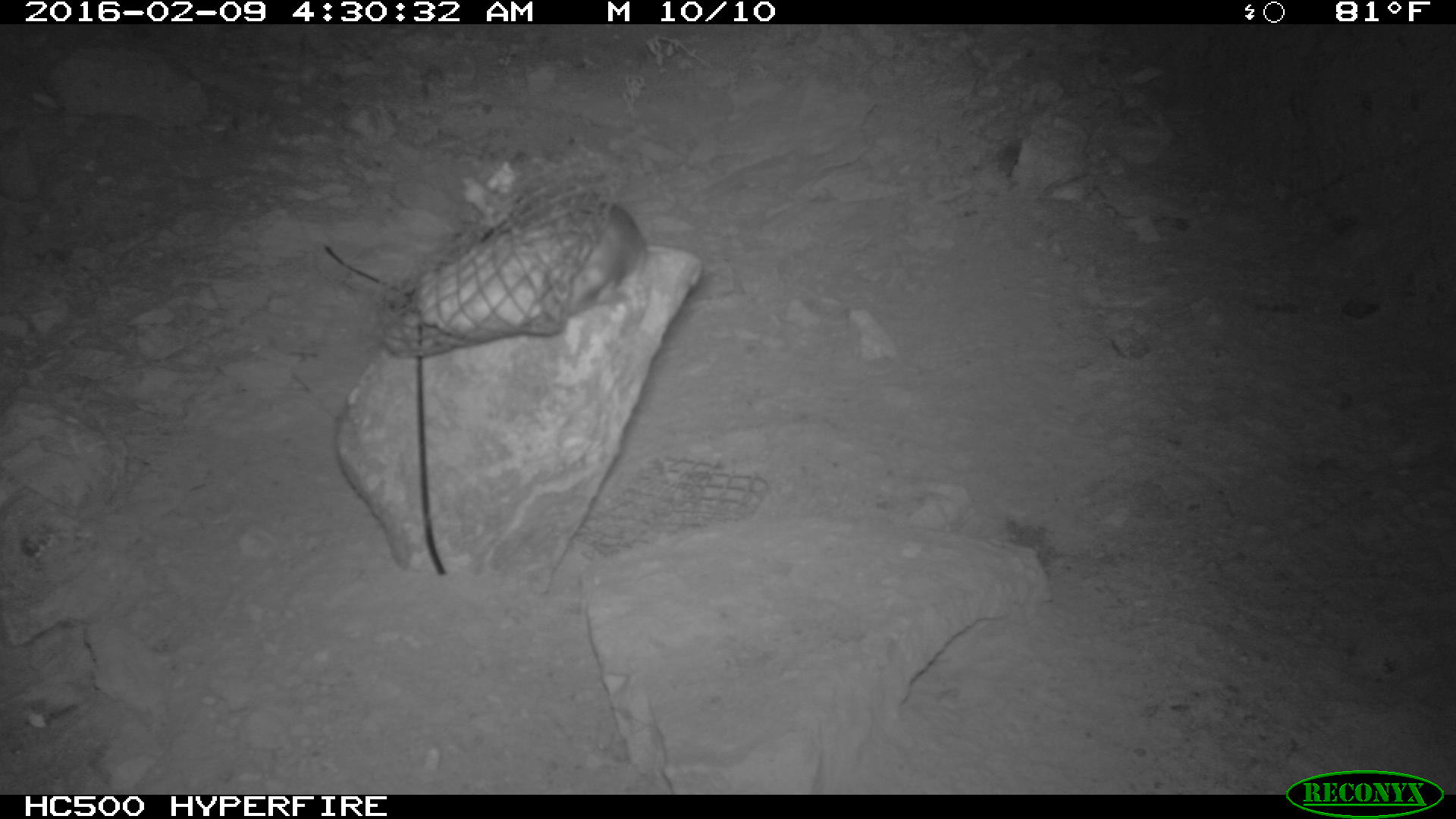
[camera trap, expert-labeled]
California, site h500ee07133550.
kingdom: Animalia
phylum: Chordata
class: Mammalia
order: Rodentia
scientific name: Rodentia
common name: rodent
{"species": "rodent (Rodentia)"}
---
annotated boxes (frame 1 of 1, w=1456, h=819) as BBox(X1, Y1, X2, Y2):
rodent: BBox(560, 197, 642, 315)